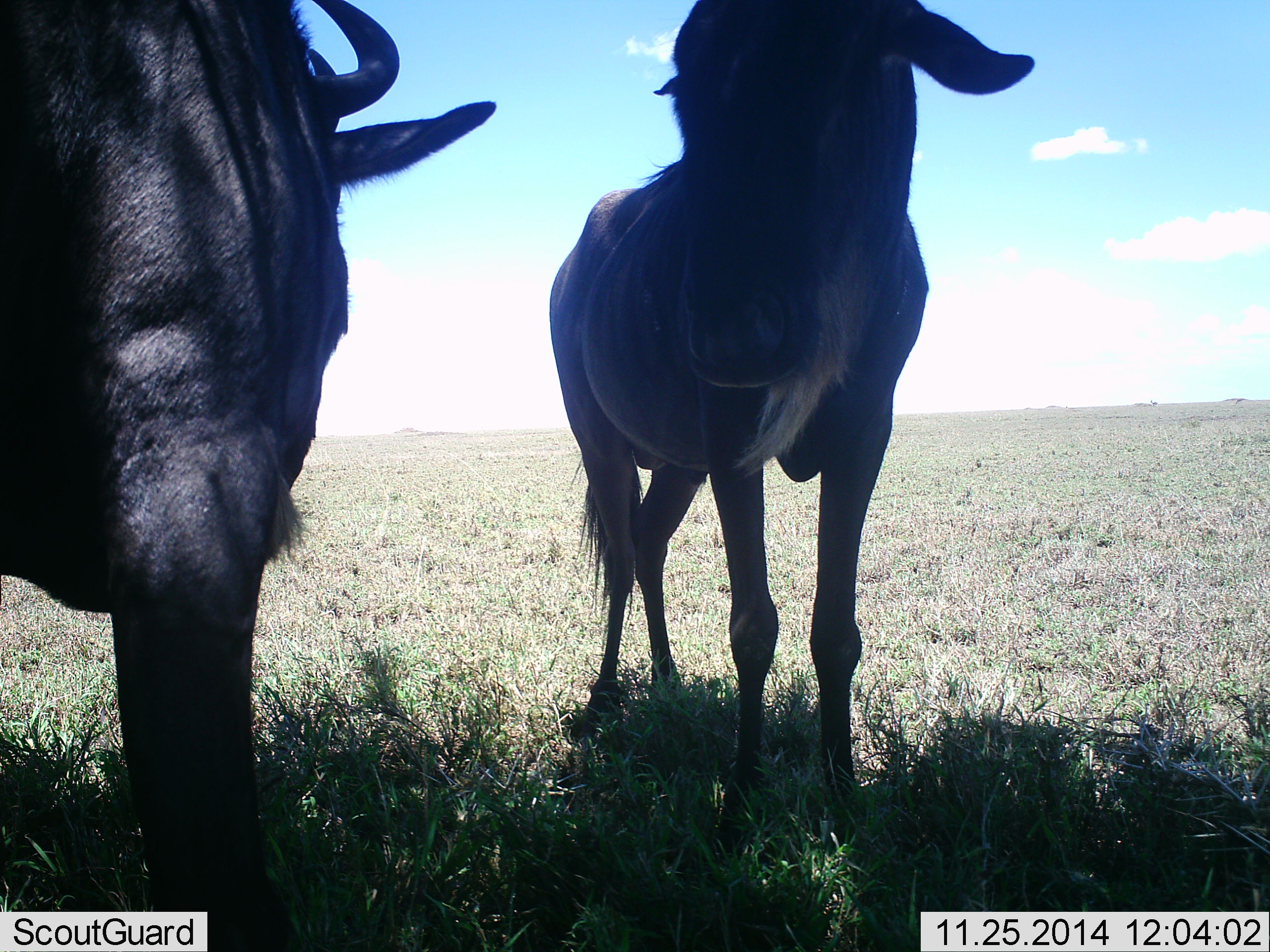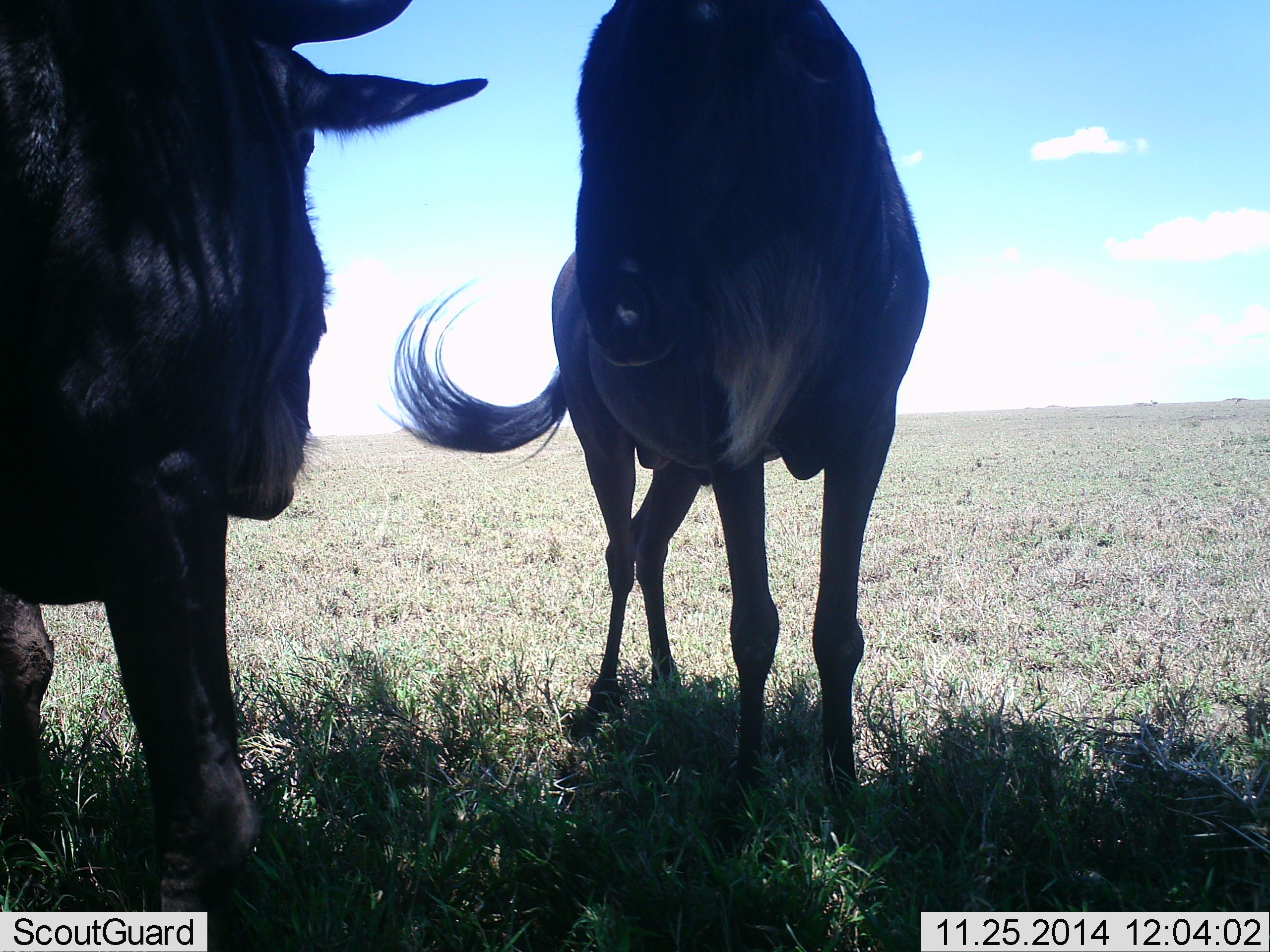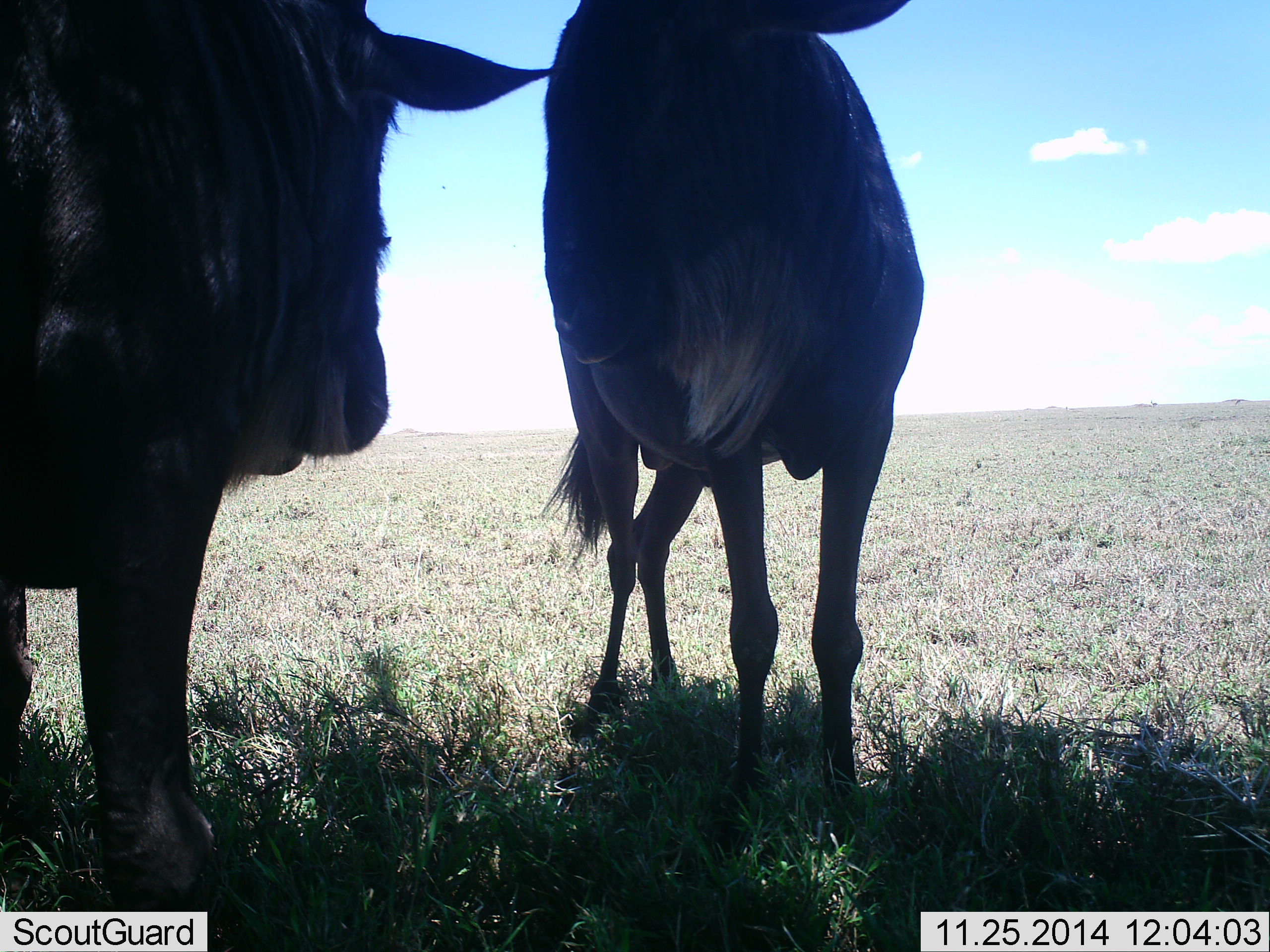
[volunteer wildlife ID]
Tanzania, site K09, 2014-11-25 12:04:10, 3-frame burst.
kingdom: Animalia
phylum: Chordata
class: Mammalia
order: Artiodactyla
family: Bovidae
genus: Connochaetes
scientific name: Connochaetes taurinus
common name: blue wildebeest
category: wildebeest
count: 2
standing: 90%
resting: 0%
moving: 20%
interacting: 0%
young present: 0%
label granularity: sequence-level